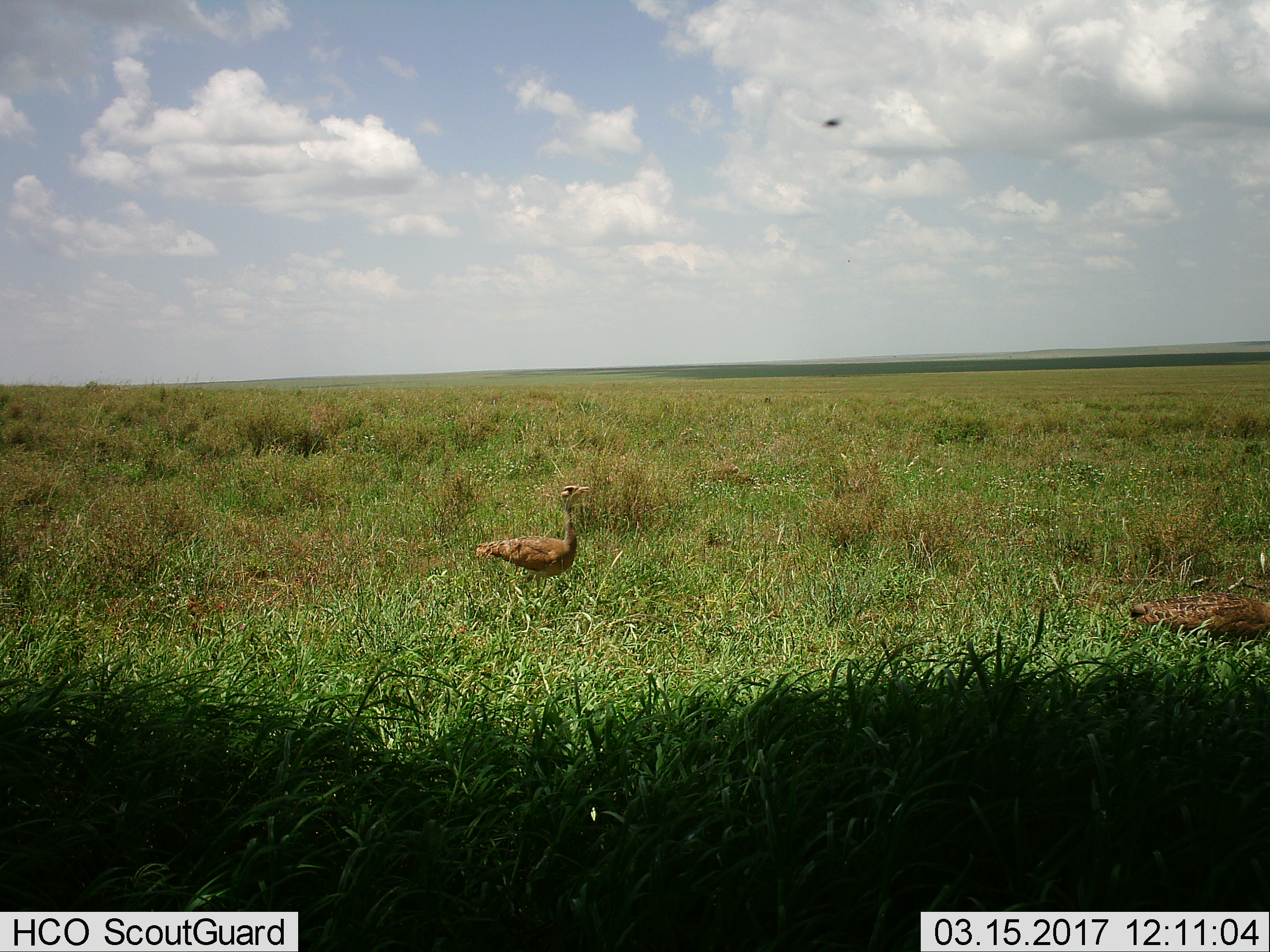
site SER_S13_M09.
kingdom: Animalia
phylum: Chordata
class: Aves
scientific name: Aves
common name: bird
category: birdother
Birdother (bird) (Aves), count 2. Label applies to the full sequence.